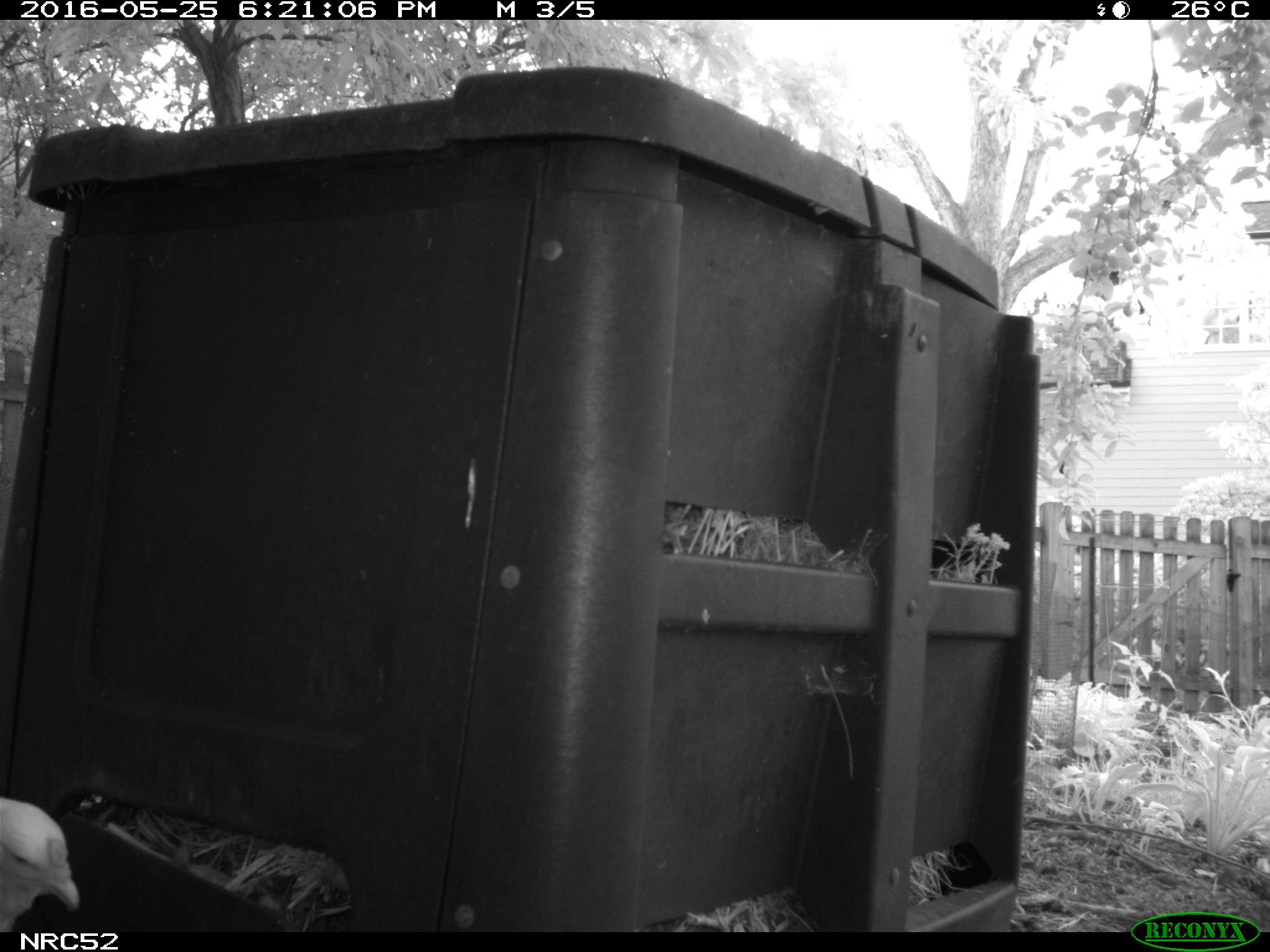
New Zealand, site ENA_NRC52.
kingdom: Animalia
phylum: Chordata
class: Aves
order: Galliformes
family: Phasianidae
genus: Gallus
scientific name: Gallus gallus domesticus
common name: chicken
Chicken (Gallus gallus domesticus).